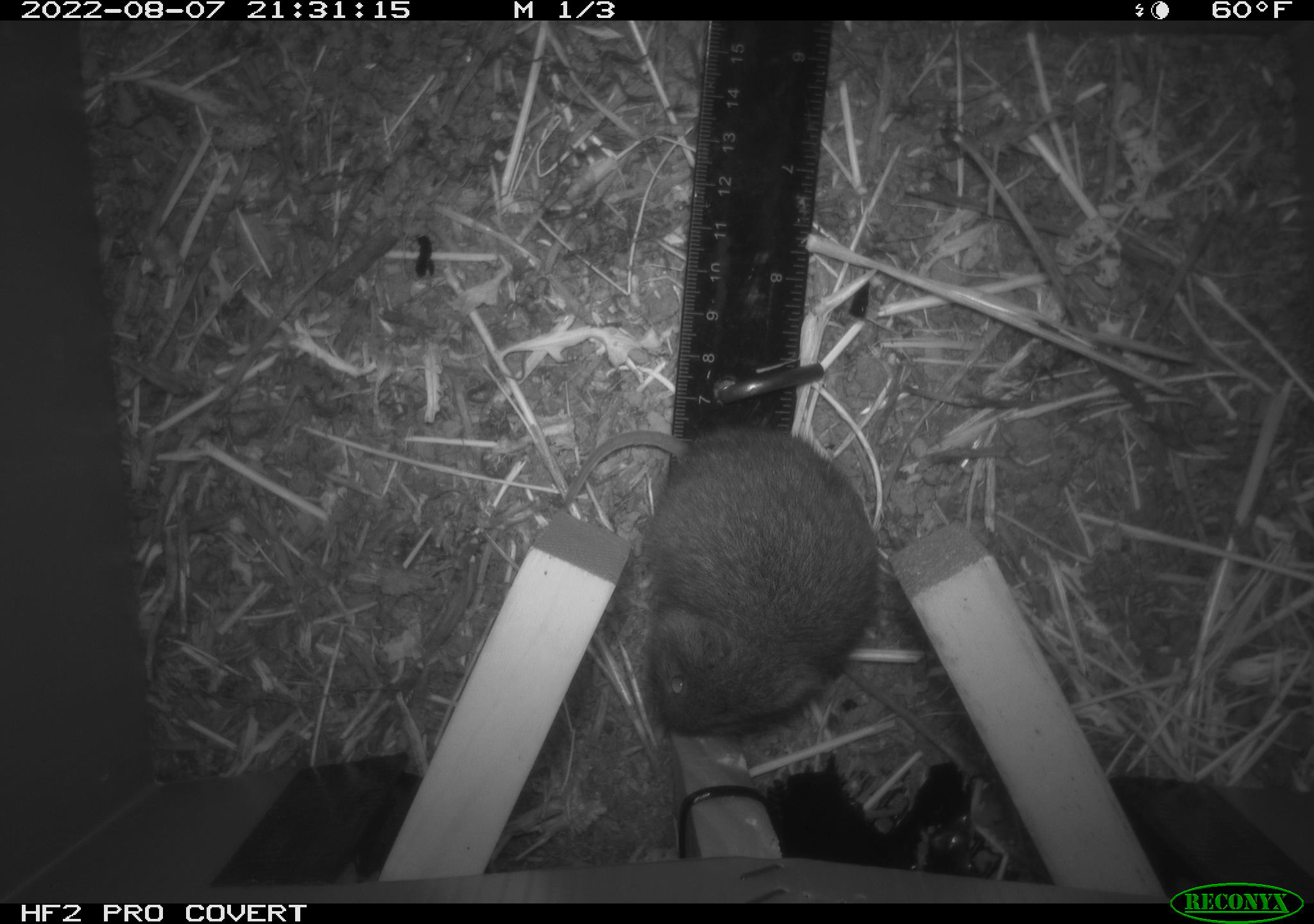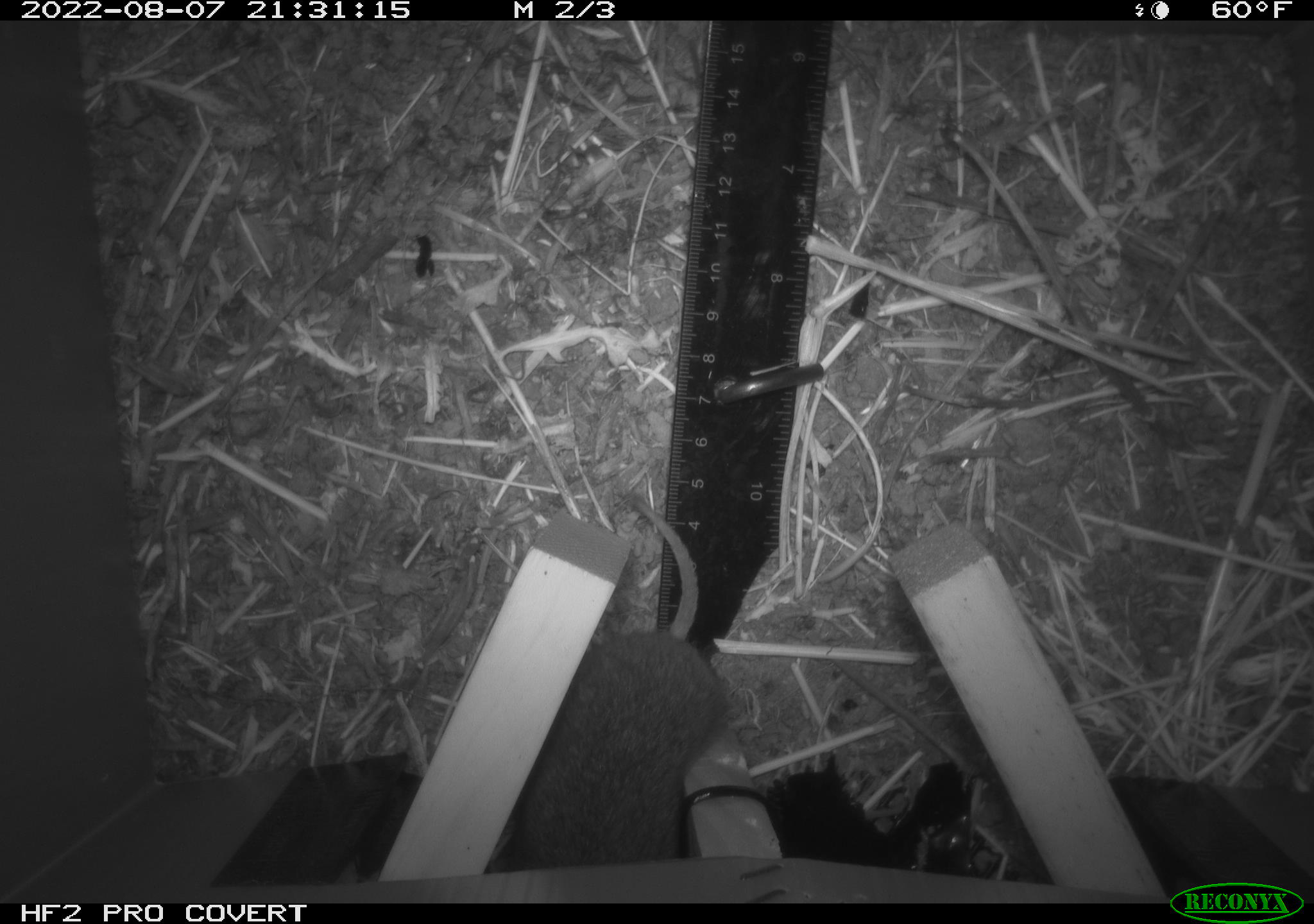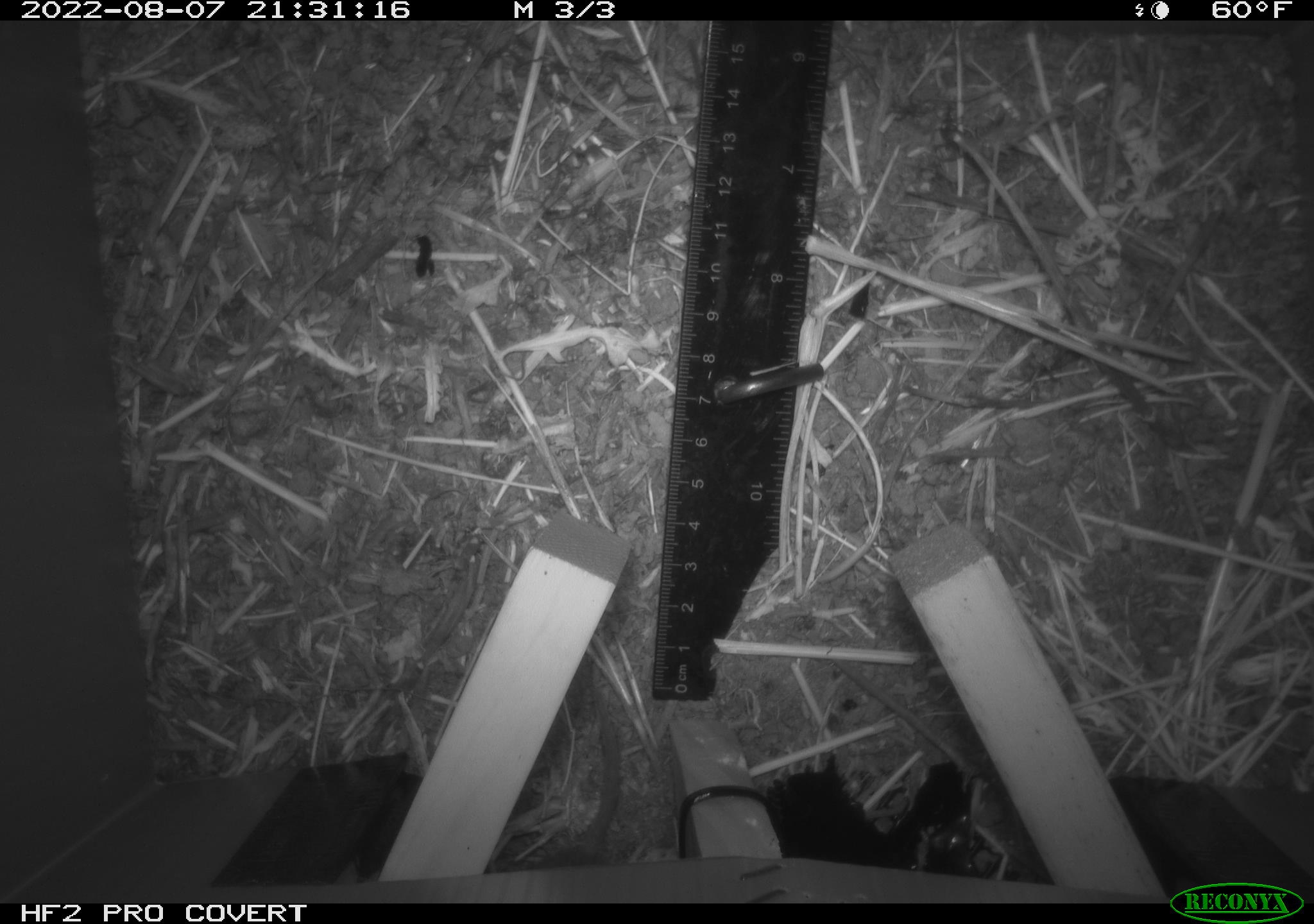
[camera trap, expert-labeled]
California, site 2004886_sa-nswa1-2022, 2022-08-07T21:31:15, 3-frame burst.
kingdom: Animalia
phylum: Chordata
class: Mammalia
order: Rodentia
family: Cricetidae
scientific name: Cricetidae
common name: hamsters, voles, lemmings, and allies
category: cricetidae family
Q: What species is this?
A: Cricetidae family (hamsters, voles, lemmings, and allies) (Cricetidae).